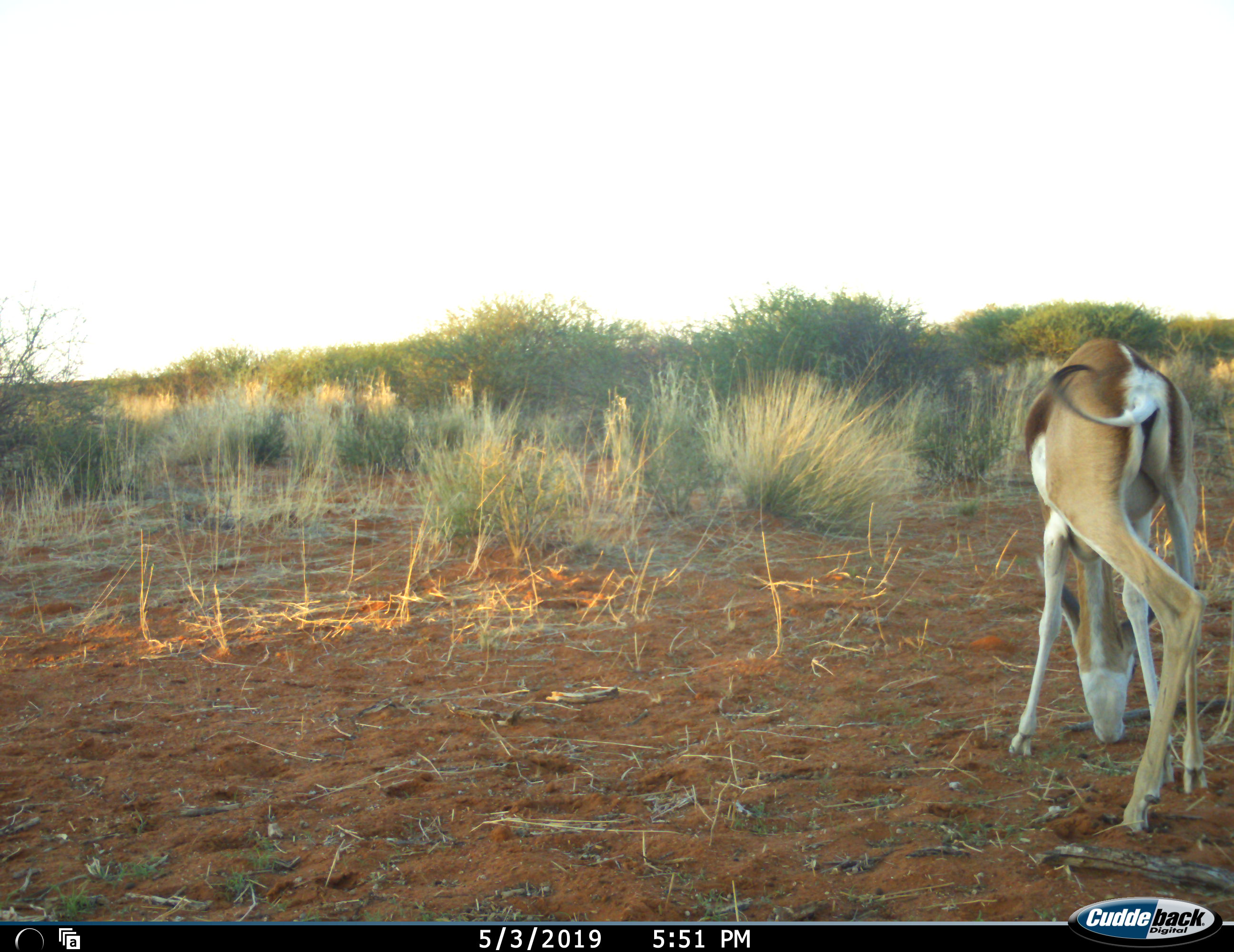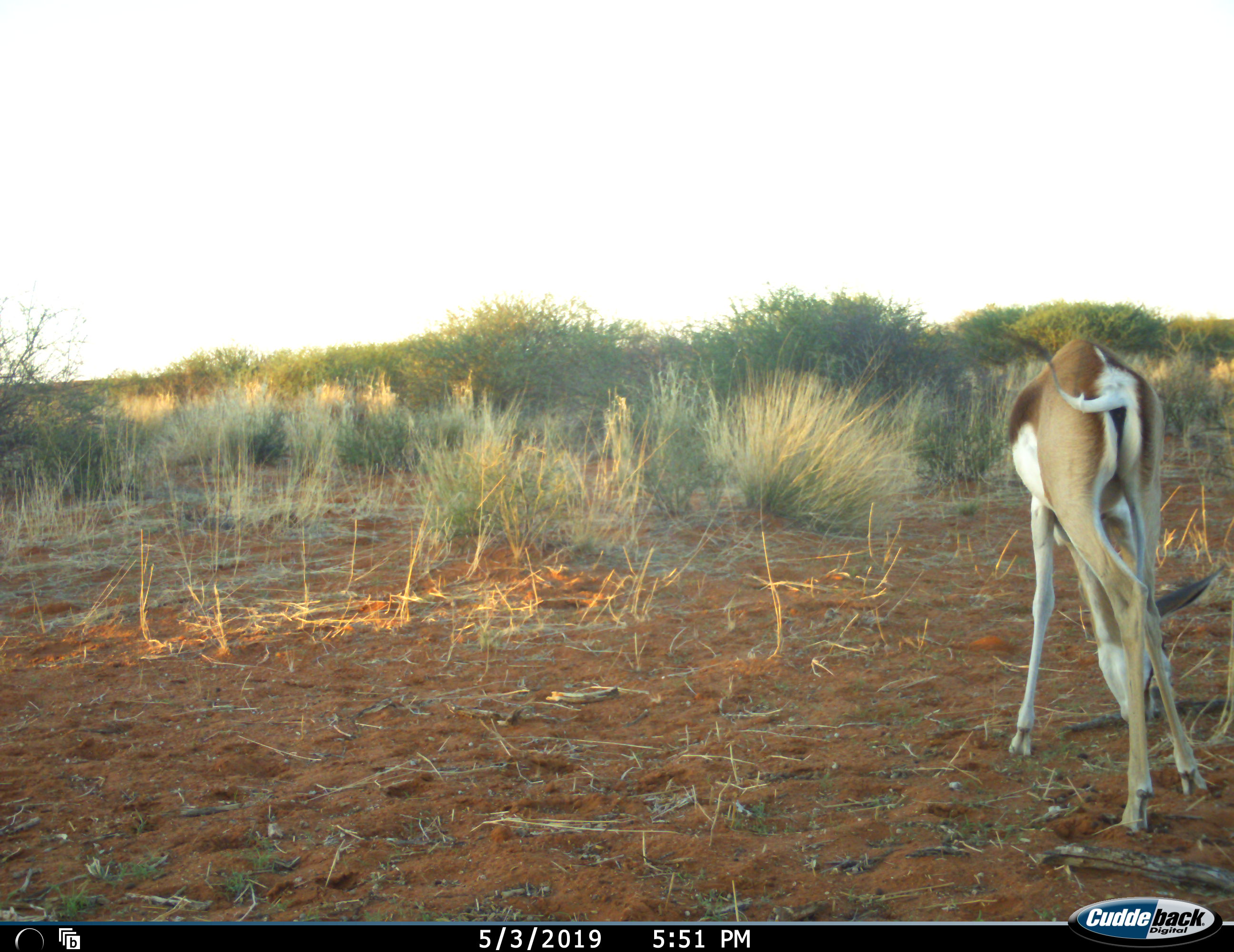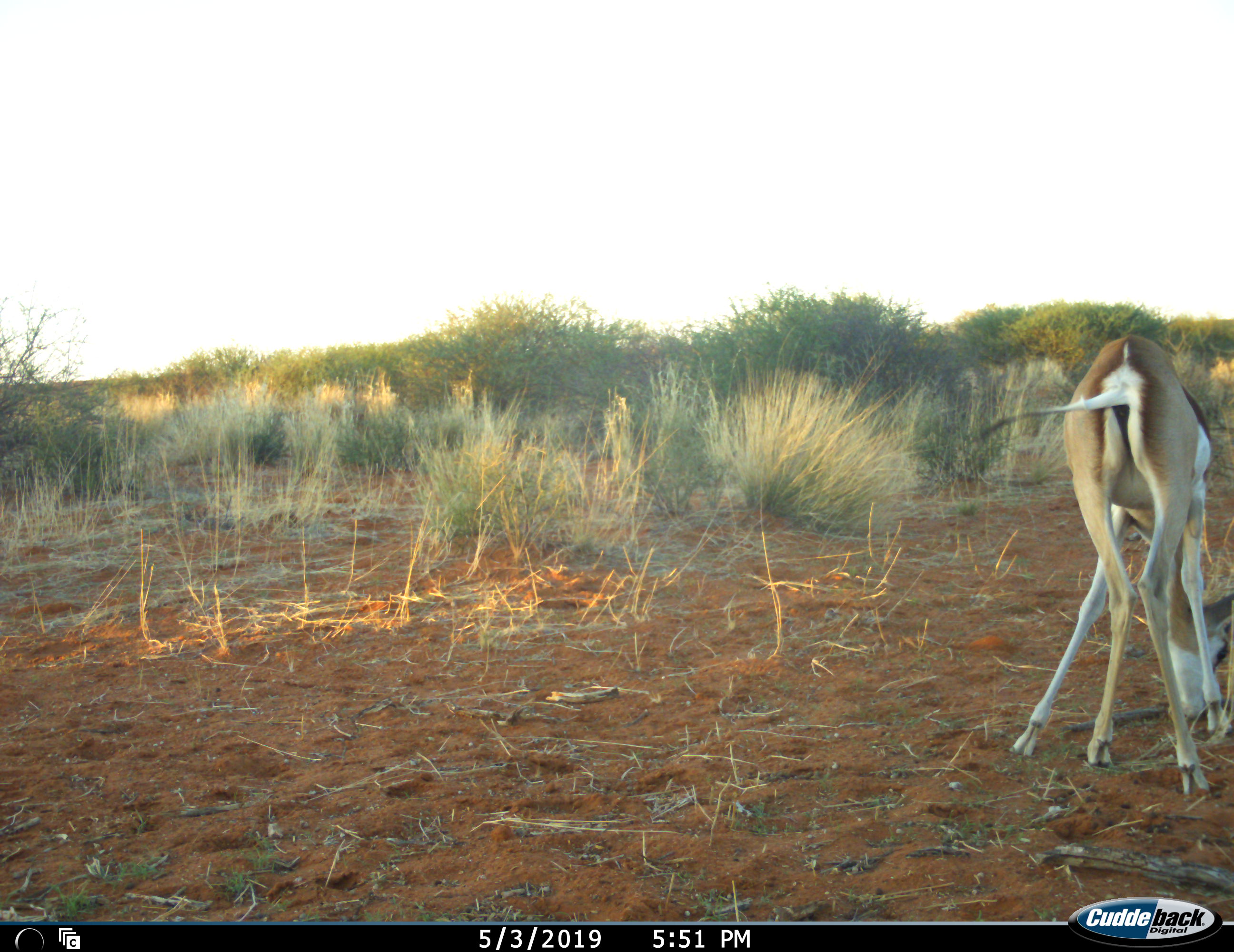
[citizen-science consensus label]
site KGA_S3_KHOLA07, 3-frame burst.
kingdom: Animalia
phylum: Chordata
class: Mammalia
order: Artiodactyla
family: Bovidae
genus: Antidorcas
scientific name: Antidorcas marsupialis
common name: springbok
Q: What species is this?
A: Springbok (Antidorcas marsupialis).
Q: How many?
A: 1.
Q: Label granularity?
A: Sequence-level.